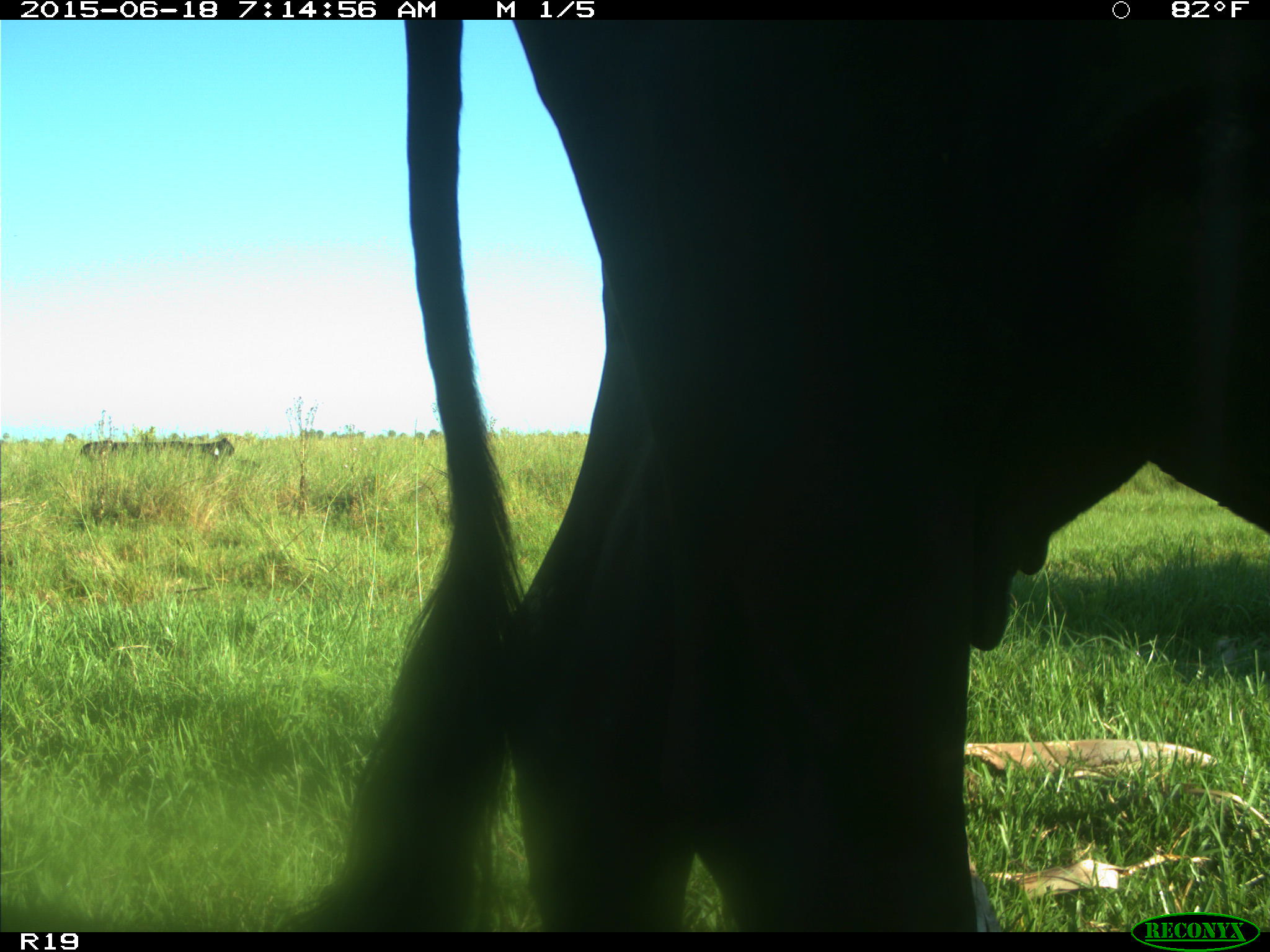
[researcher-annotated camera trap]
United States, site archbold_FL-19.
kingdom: Animalia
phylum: Chordata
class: Mammalia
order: Artiodactyla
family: Bovidae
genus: Bos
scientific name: Bos taurus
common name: domestic cow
Bos taurus (domestic cow).